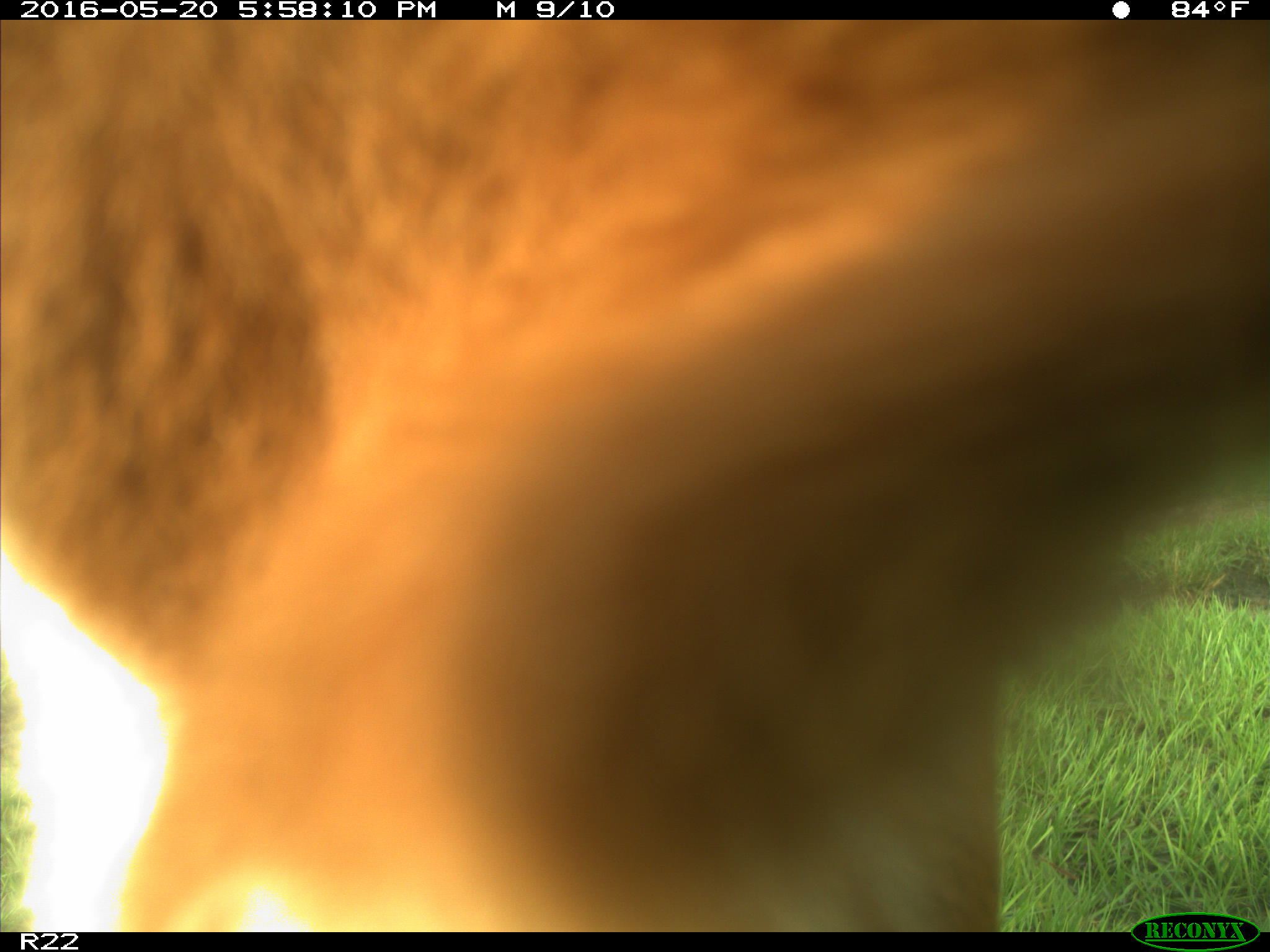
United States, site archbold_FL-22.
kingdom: Animalia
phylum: Chordata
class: Mammalia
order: Artiodactyla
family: Bovidae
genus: Bos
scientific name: Bos taurus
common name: domestic cow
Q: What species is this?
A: Bos taurus (domestic cow).